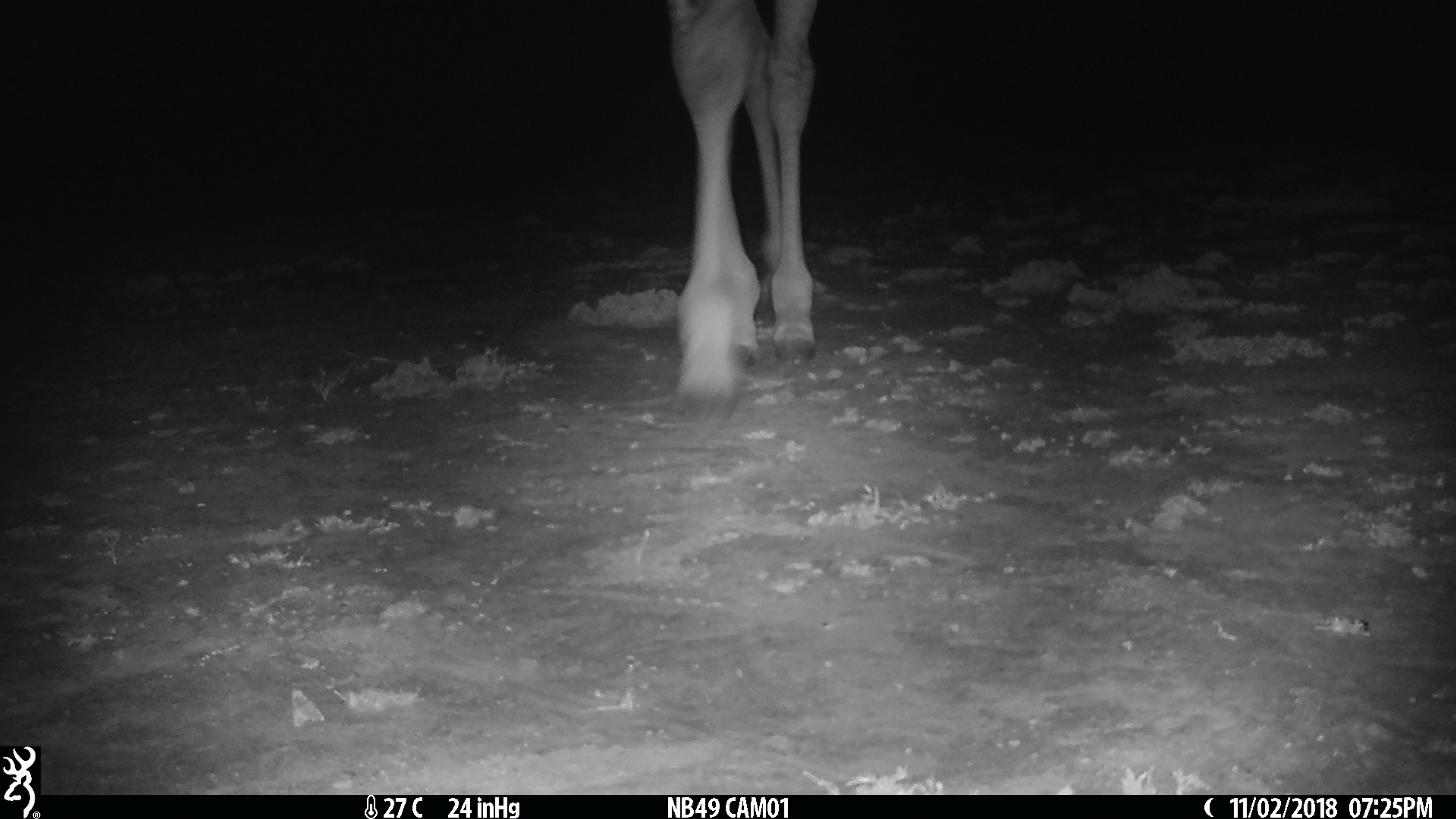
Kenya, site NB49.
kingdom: Animalia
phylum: Chordata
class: Mammalia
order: Artiodactyla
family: Giraffidae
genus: Giraffa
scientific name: Giraffa camelopardalis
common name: northern giraffe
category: giraffe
Giraffe (northern giraffe) (Giraffa camelopardalis).